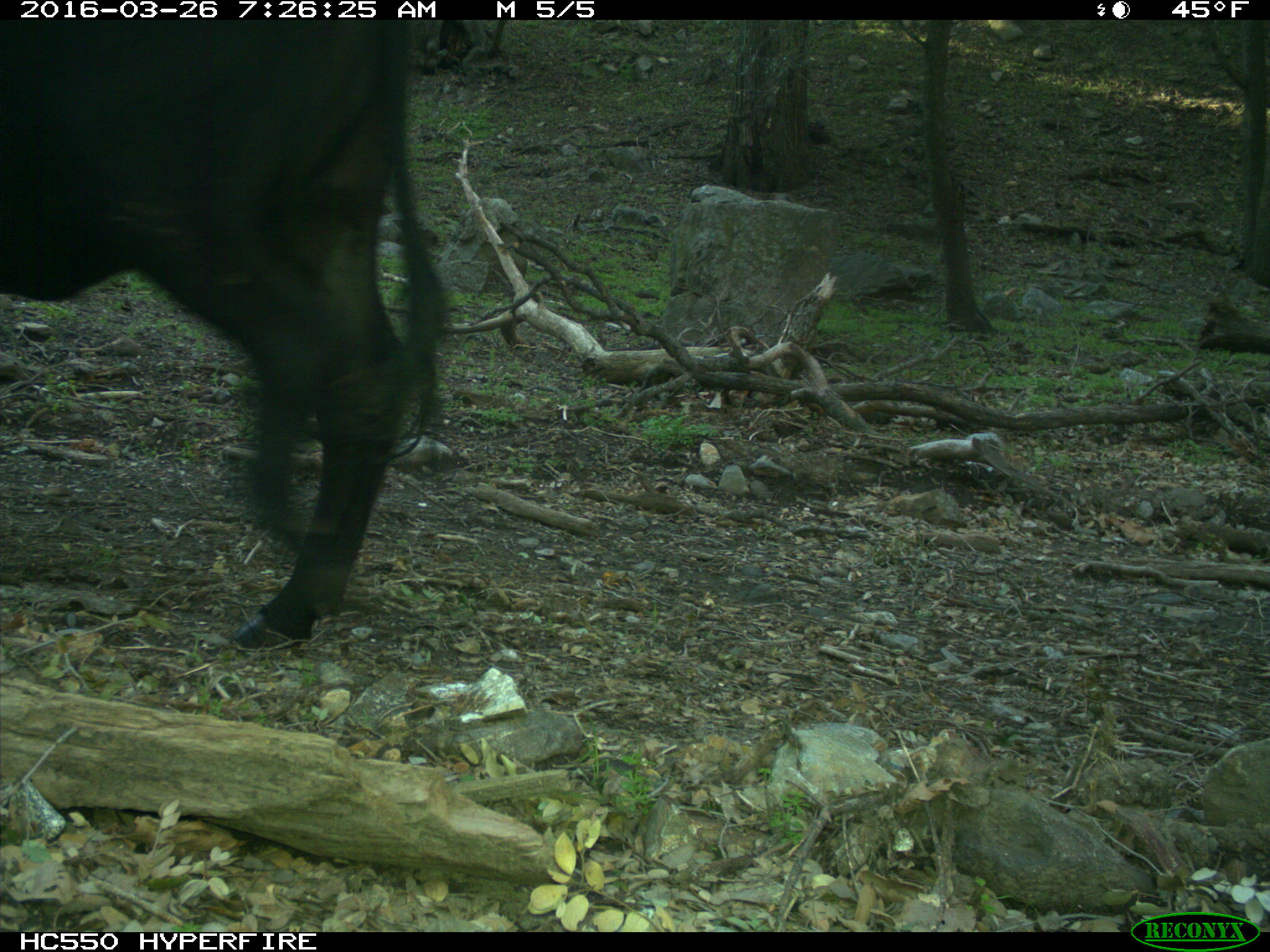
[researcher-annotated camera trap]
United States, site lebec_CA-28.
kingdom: Animalia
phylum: Chordata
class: Mammalia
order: Artiodactyla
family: Bovidae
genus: Bos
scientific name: Bos taurus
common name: domestic cow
Bos taurus (domestic cow).